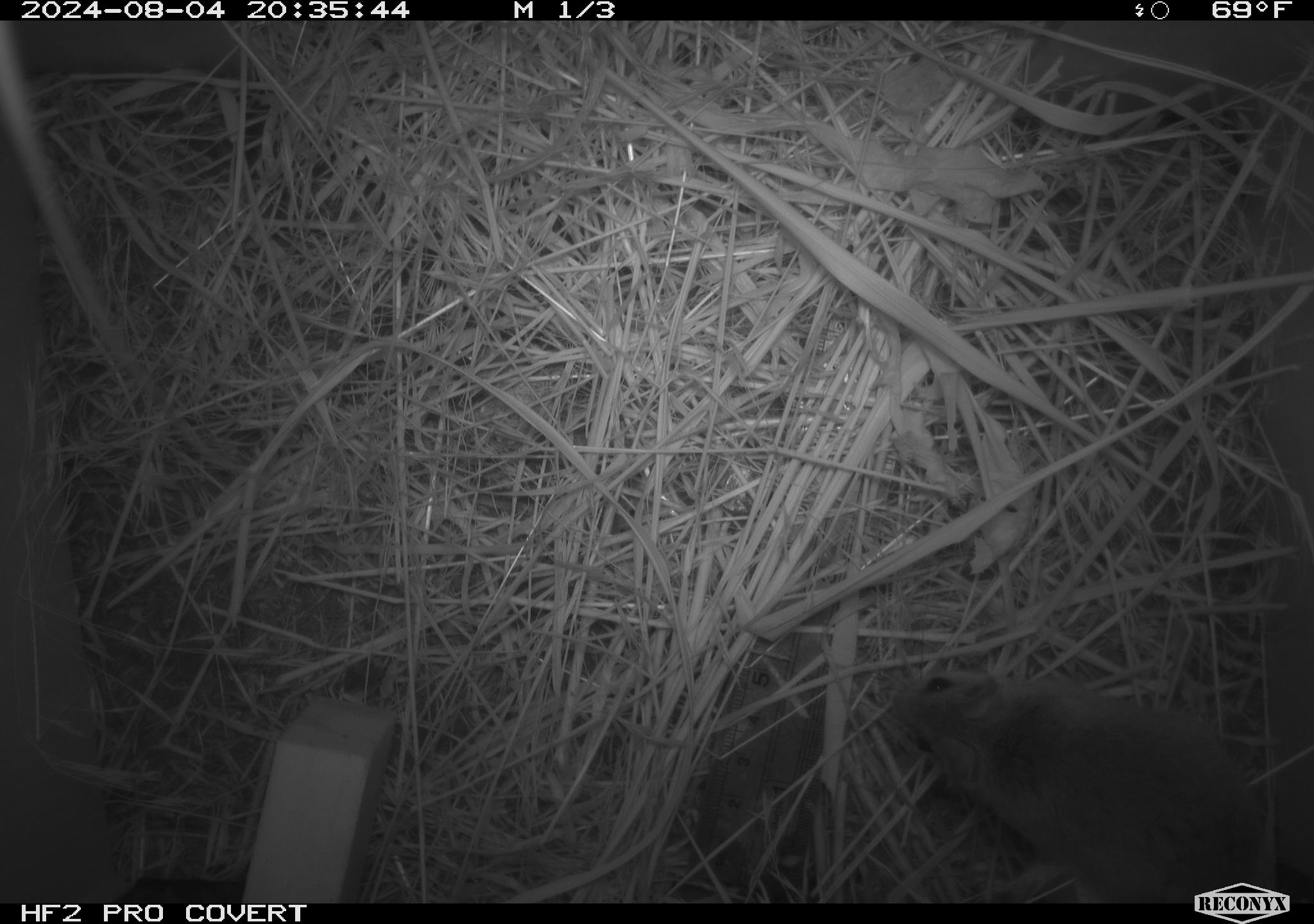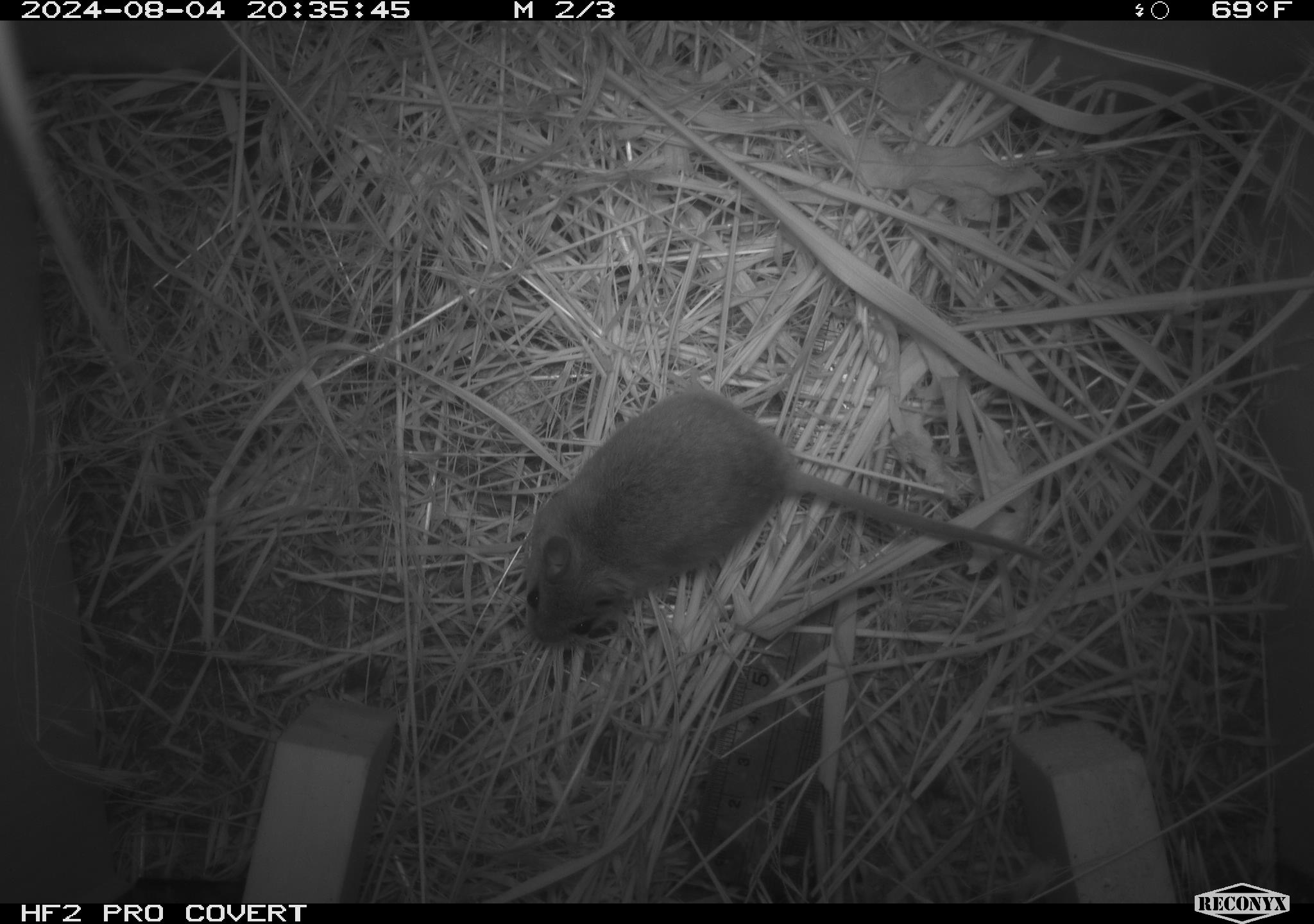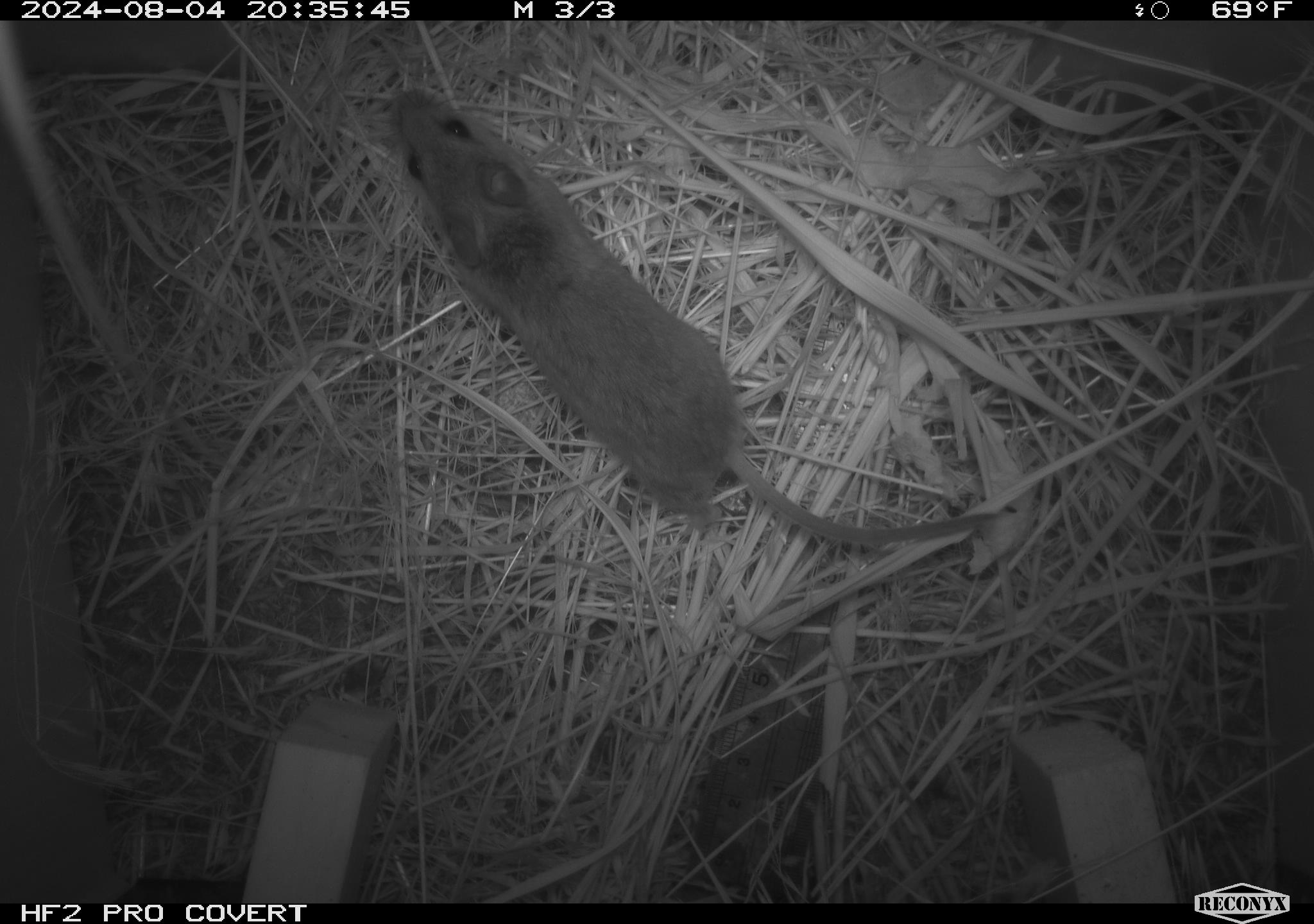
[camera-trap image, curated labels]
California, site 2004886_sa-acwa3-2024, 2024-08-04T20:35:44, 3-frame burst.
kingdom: Animalia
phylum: Chordata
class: Mammalia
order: Rodentia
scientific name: Rodentia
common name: mouse species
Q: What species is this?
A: Mouse species (Rodentia).